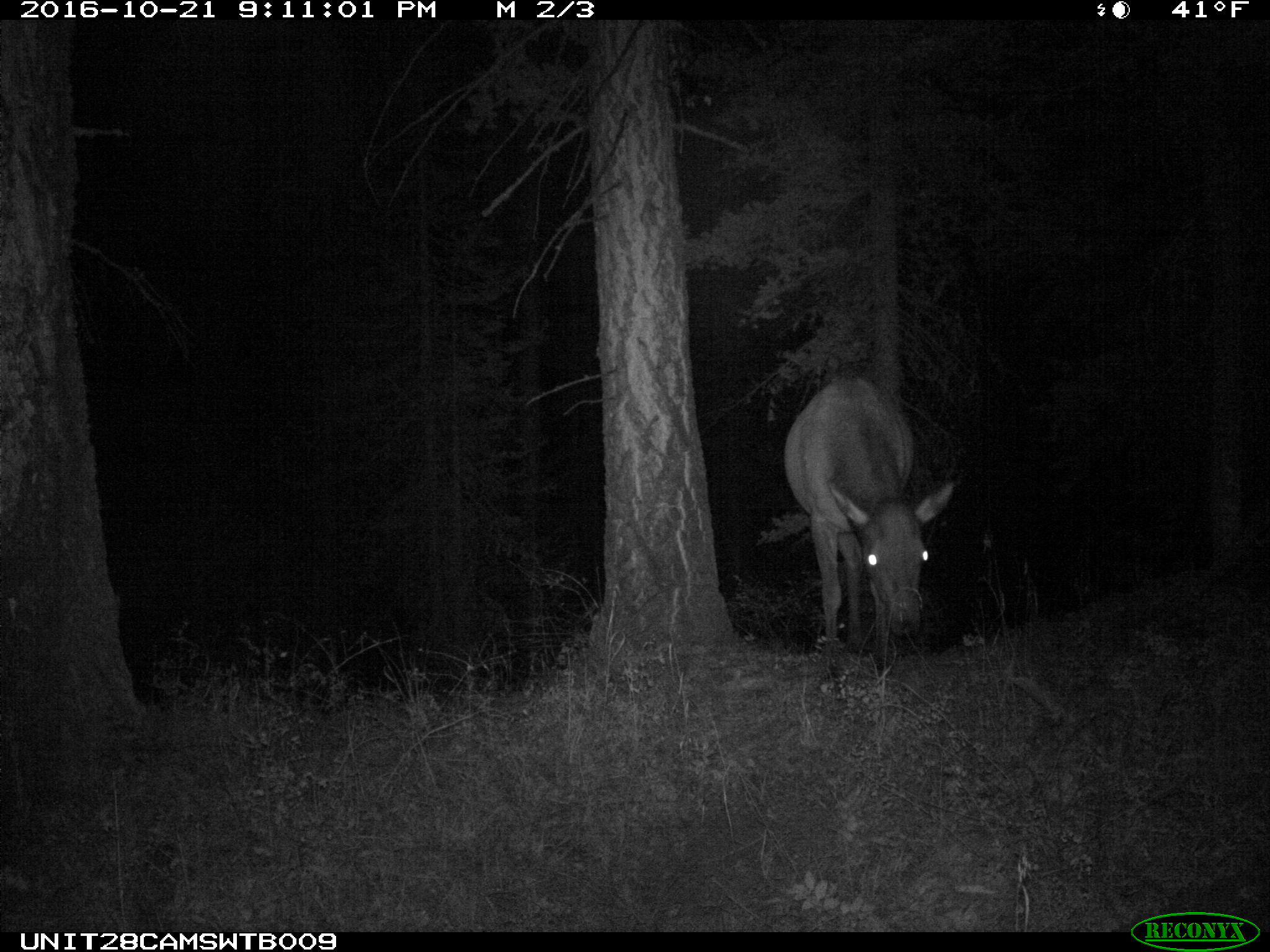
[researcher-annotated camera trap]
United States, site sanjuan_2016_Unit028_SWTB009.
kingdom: Animalia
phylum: Chordata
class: Mammalia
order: Artiodactyla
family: Cervidae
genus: Cervus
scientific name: Cervus elaphus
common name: red deer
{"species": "Cervus elaphus (red deer)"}